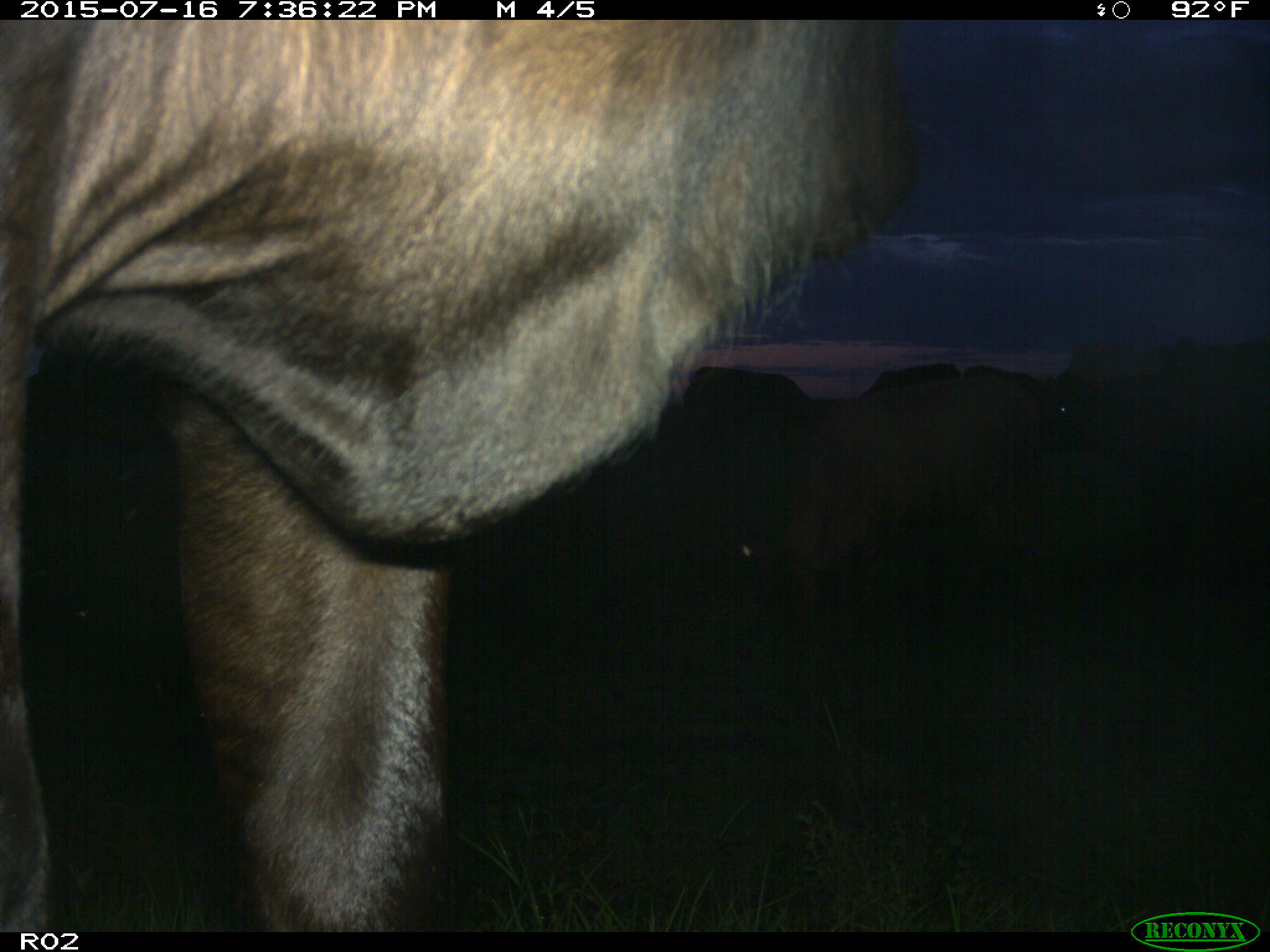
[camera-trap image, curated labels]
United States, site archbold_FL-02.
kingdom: Animalia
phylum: Chordata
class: Mammalia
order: Artiodactyla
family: Bovidae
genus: Bos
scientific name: Bos taurus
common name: domestic cow